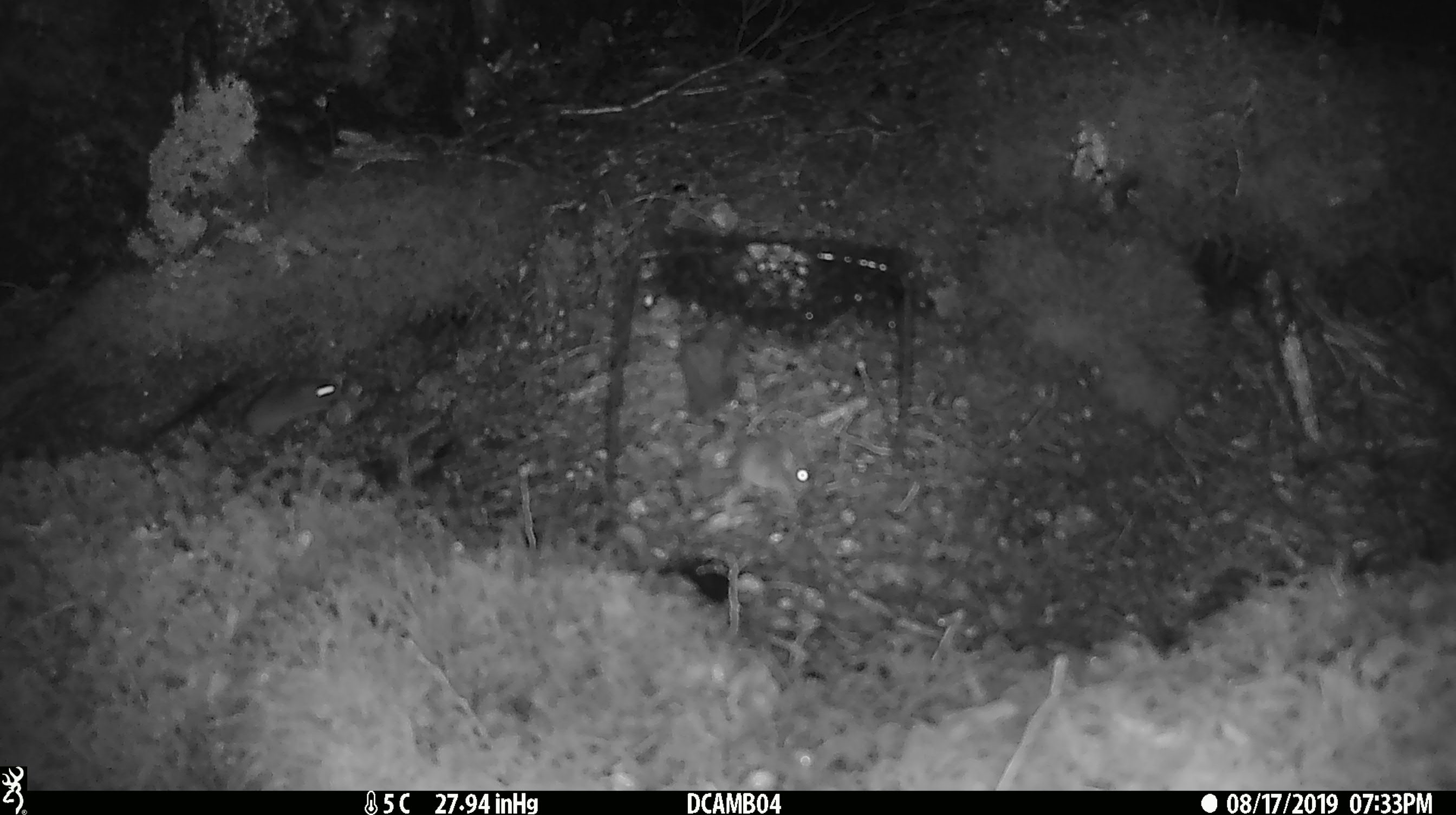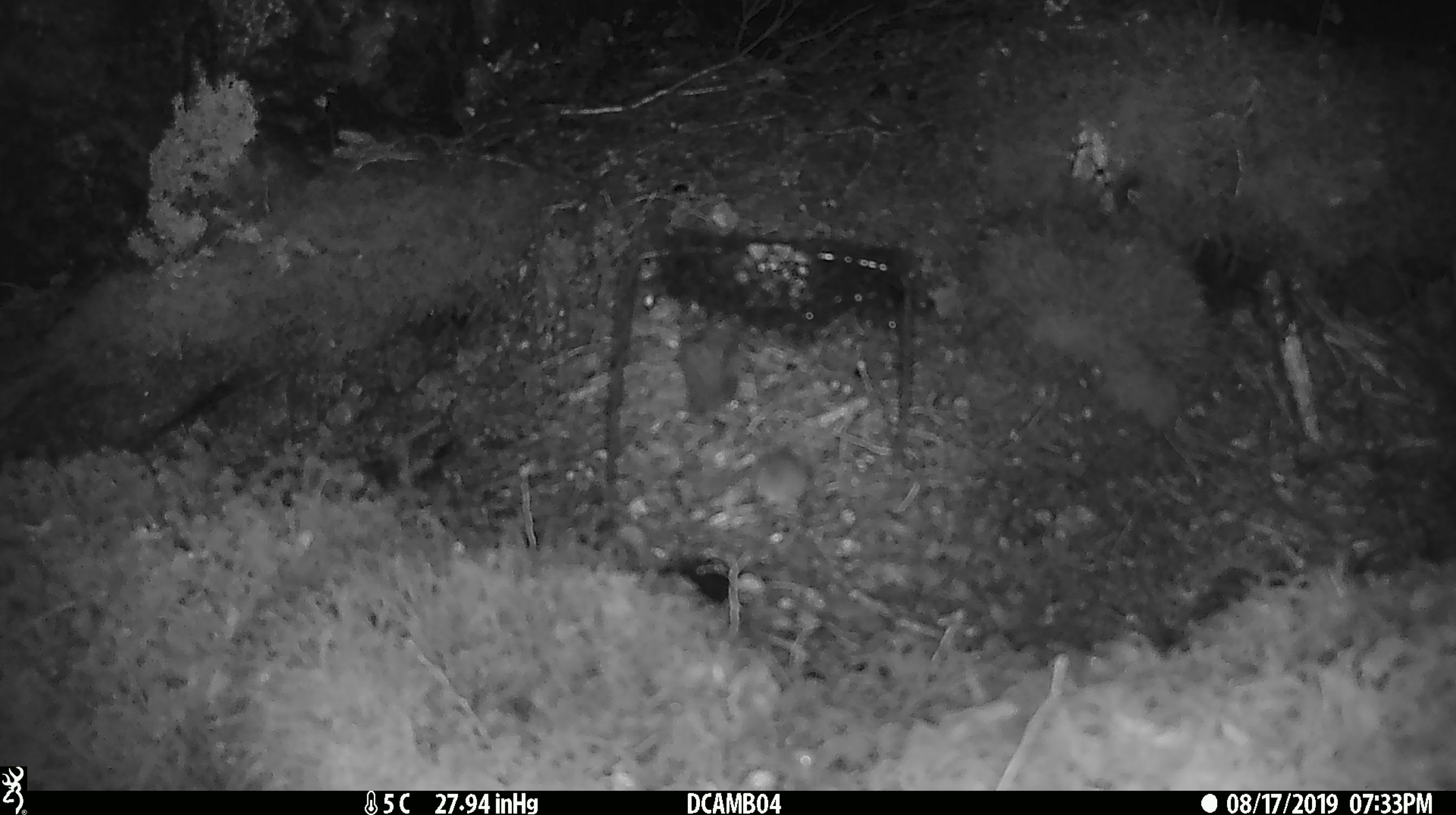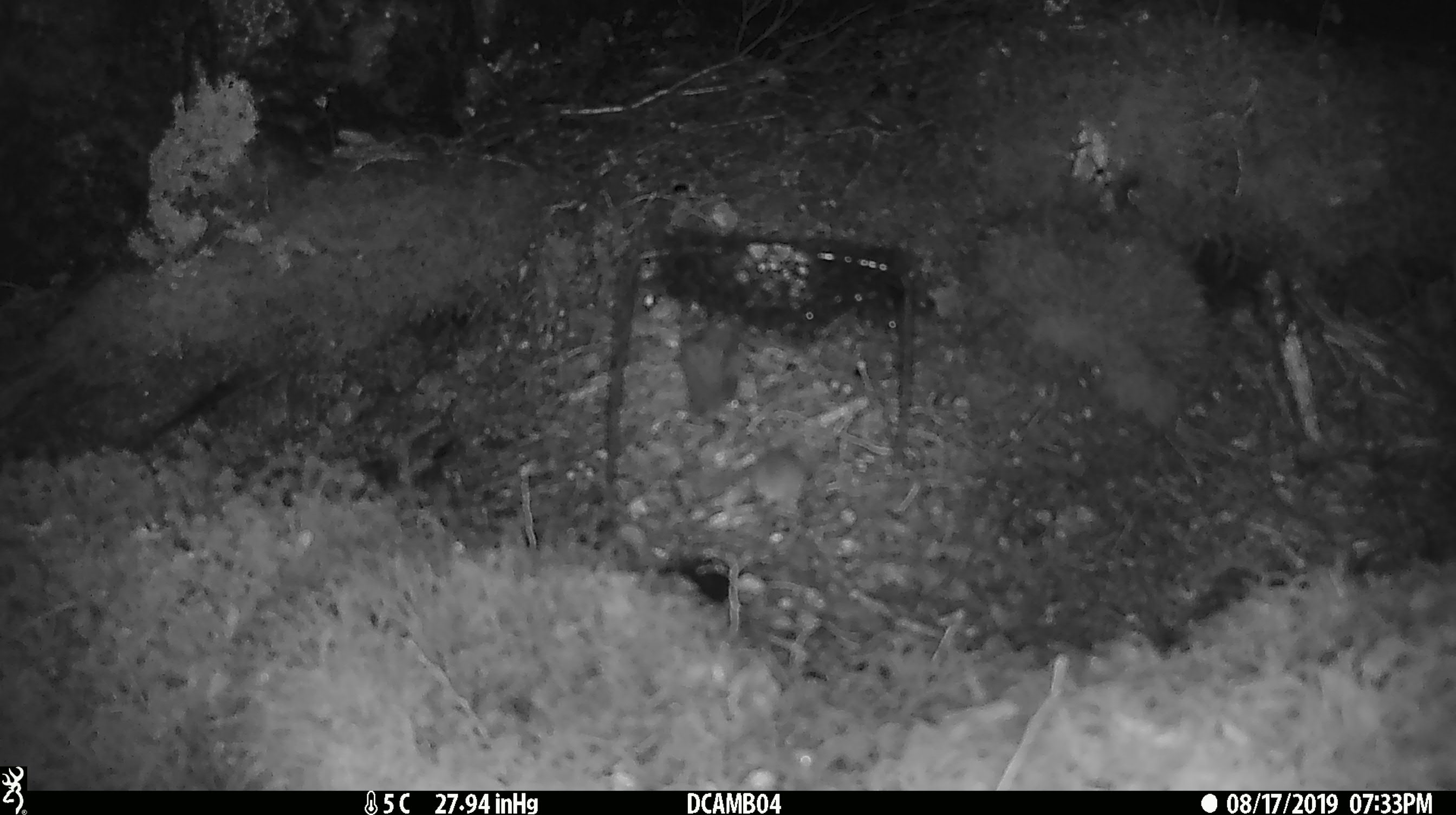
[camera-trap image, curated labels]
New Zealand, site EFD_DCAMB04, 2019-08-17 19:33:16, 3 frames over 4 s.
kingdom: Animalia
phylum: Chordata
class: Mammalia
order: Rodentia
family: Muridae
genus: Mus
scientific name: Mus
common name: mouse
Mouse (Mus).